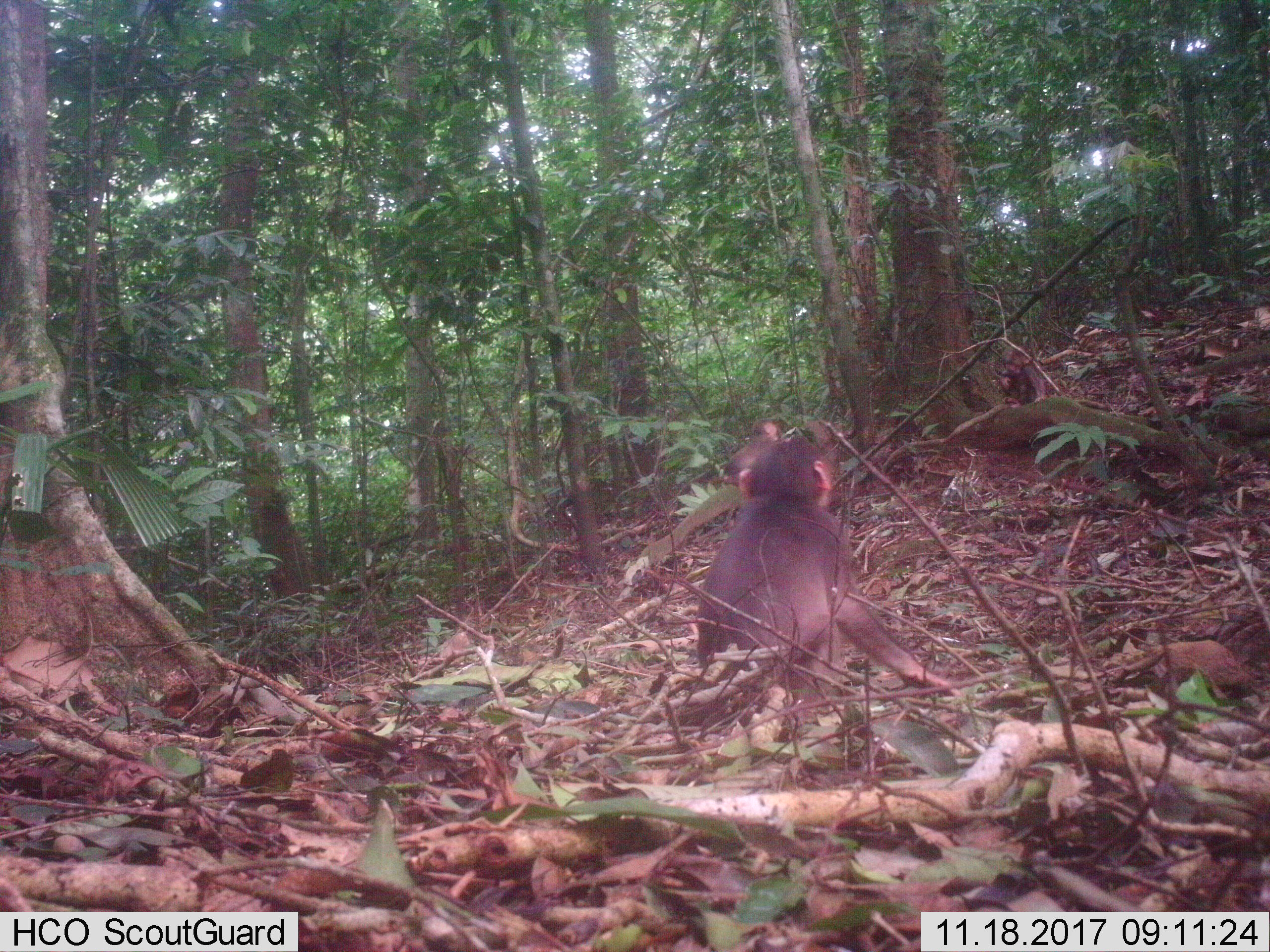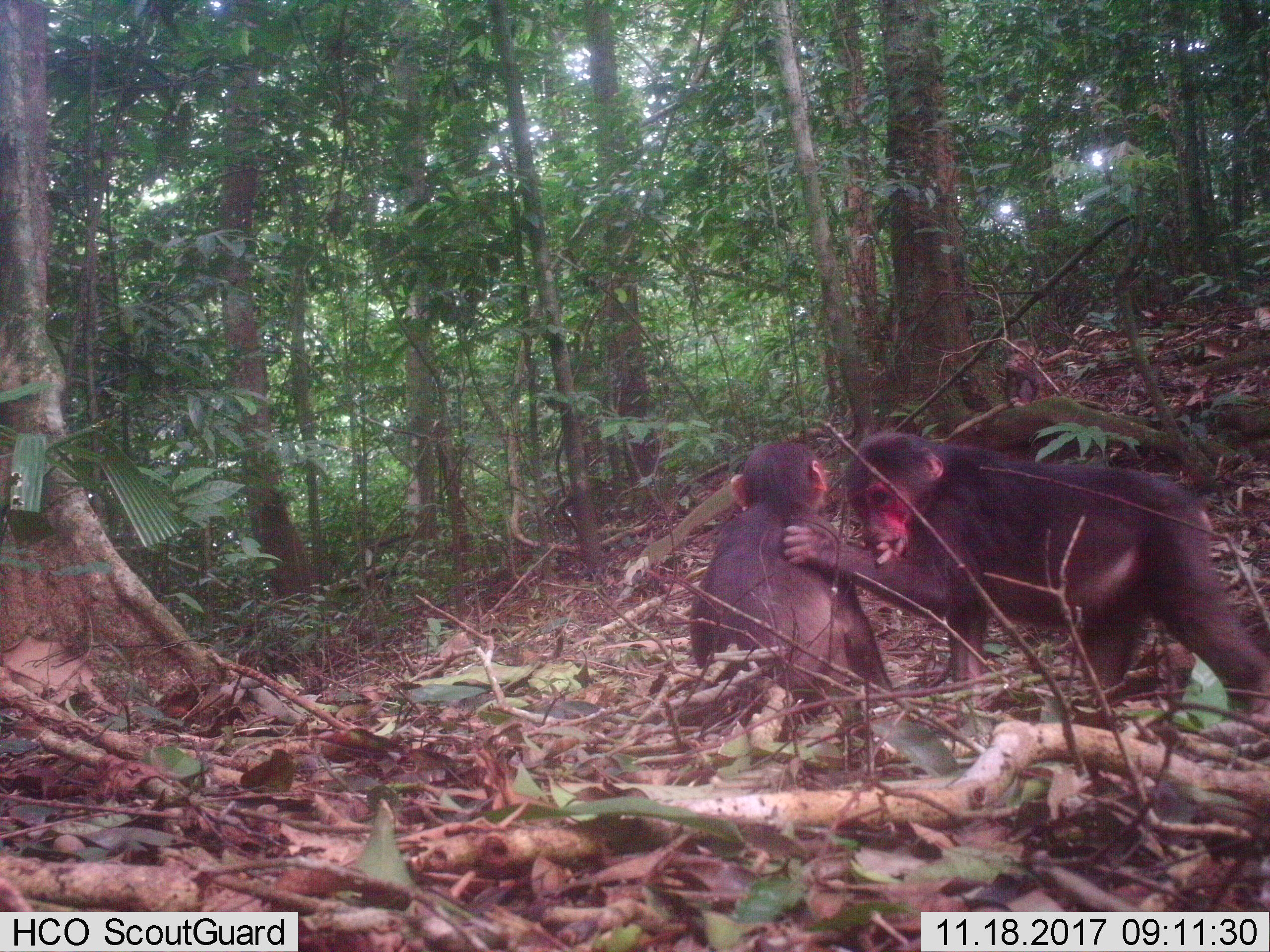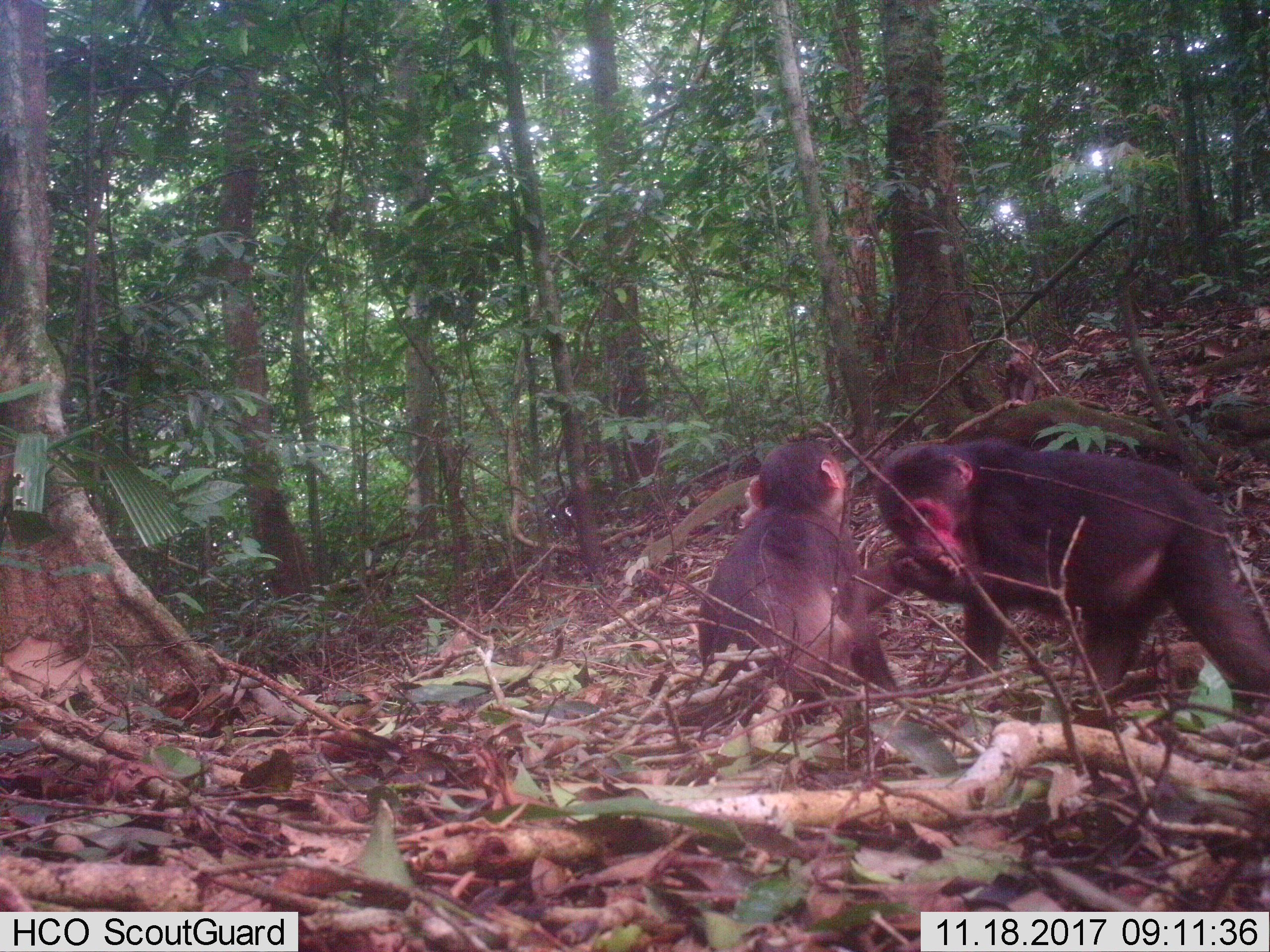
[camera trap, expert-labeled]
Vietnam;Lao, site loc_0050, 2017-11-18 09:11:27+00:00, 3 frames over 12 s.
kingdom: Animalia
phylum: Chordata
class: Mammalia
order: Primates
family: Cercopithecidae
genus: Macaca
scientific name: Macaca arctoides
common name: stump-tailed macaque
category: stump tailed macaque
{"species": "stump tailed macaque (stump-tailed macaque) (Macaca arctoides)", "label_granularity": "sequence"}